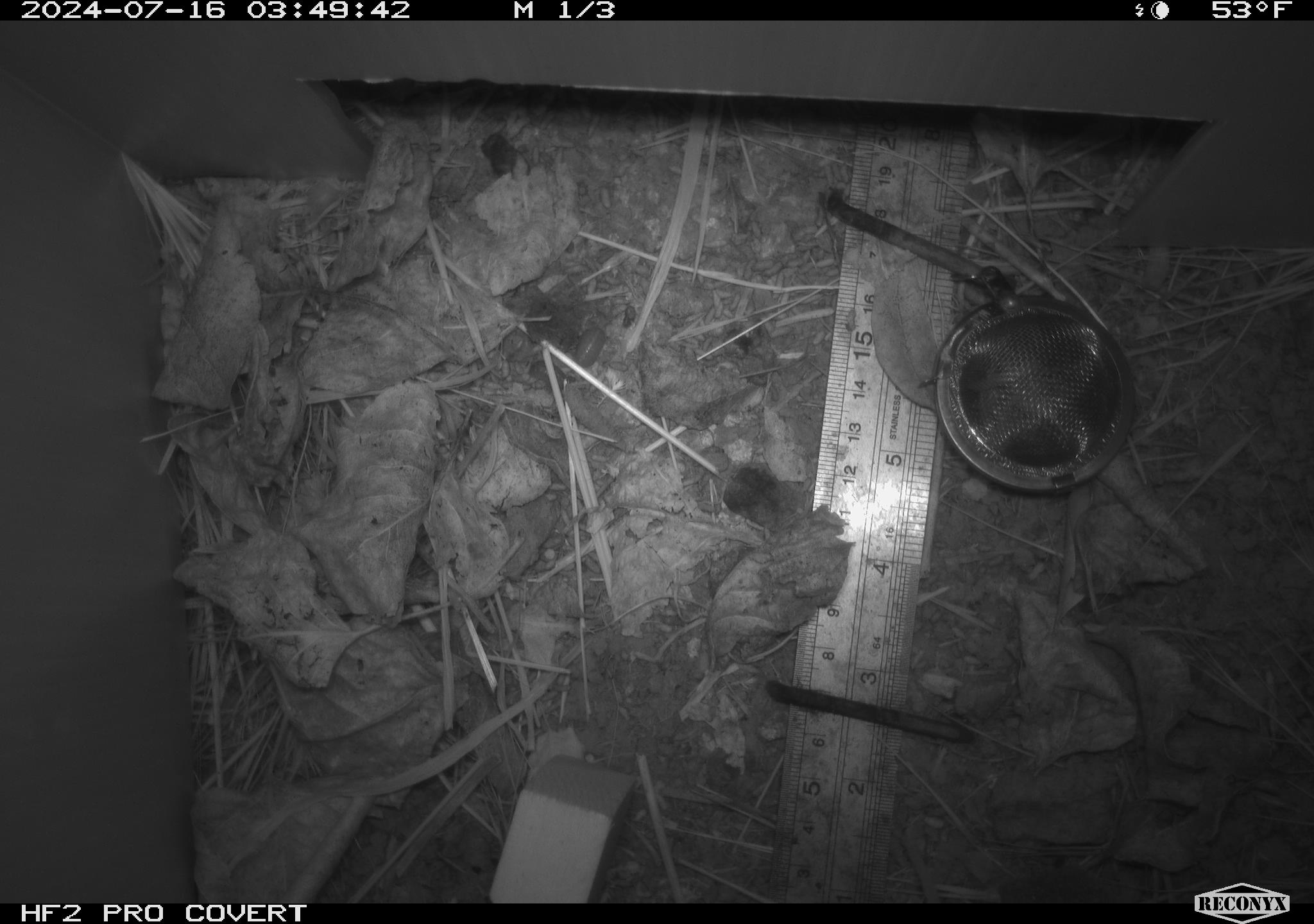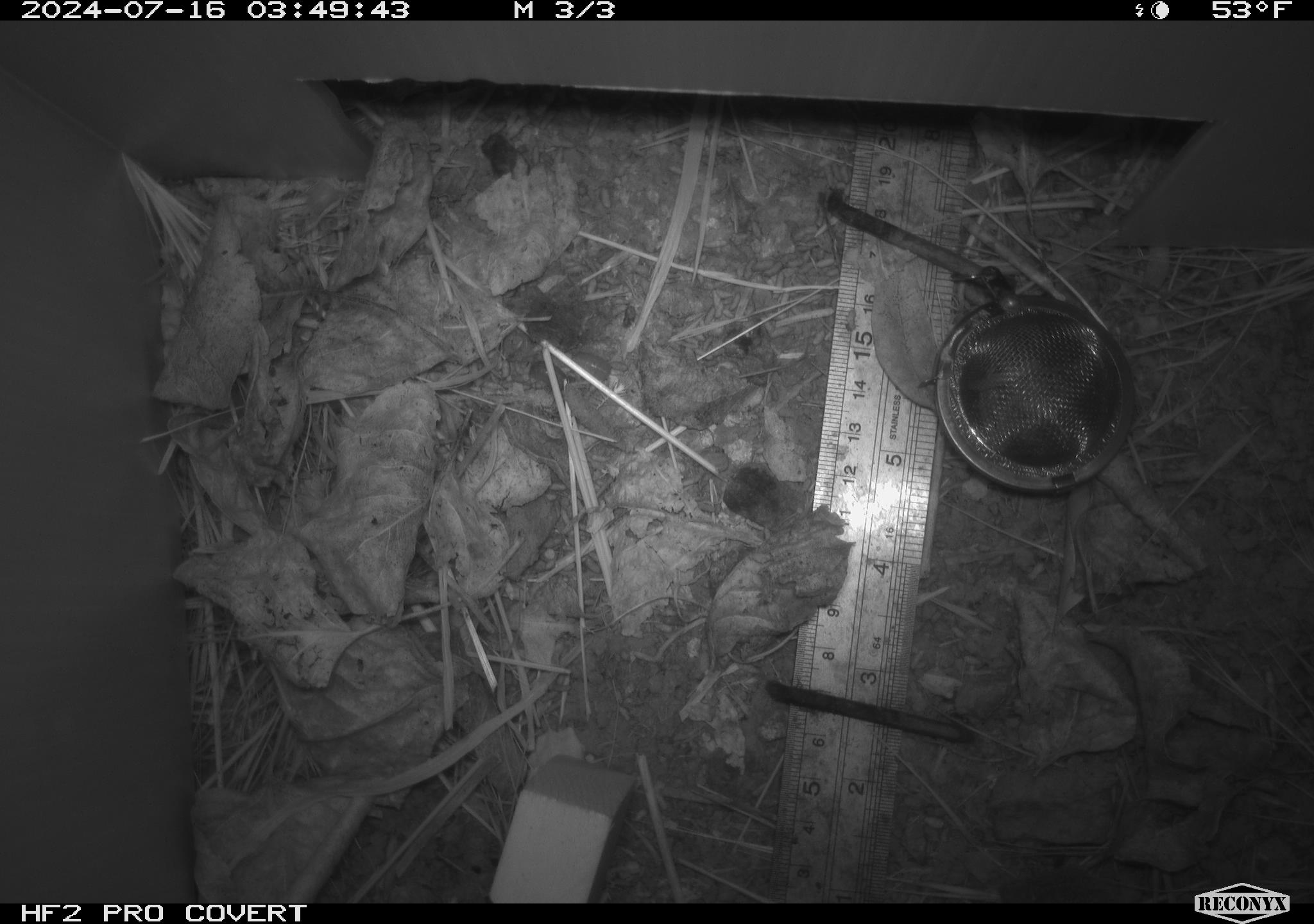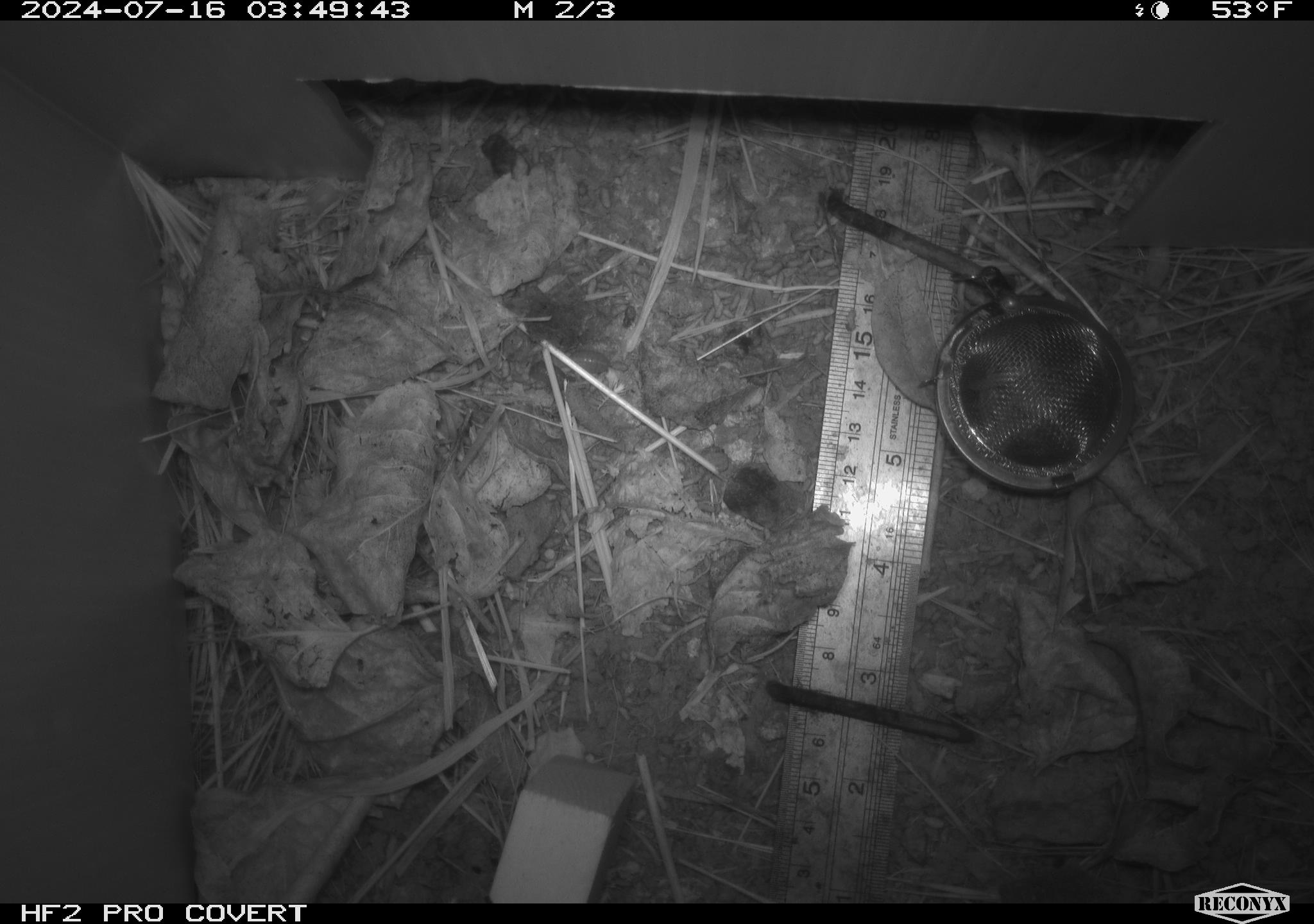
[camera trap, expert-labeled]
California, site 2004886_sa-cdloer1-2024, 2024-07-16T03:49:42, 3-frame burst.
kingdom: Animalia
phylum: Chordata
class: Mammalia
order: Rodentia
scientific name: Rodentia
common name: mouse species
Mouse species (Rodentia).